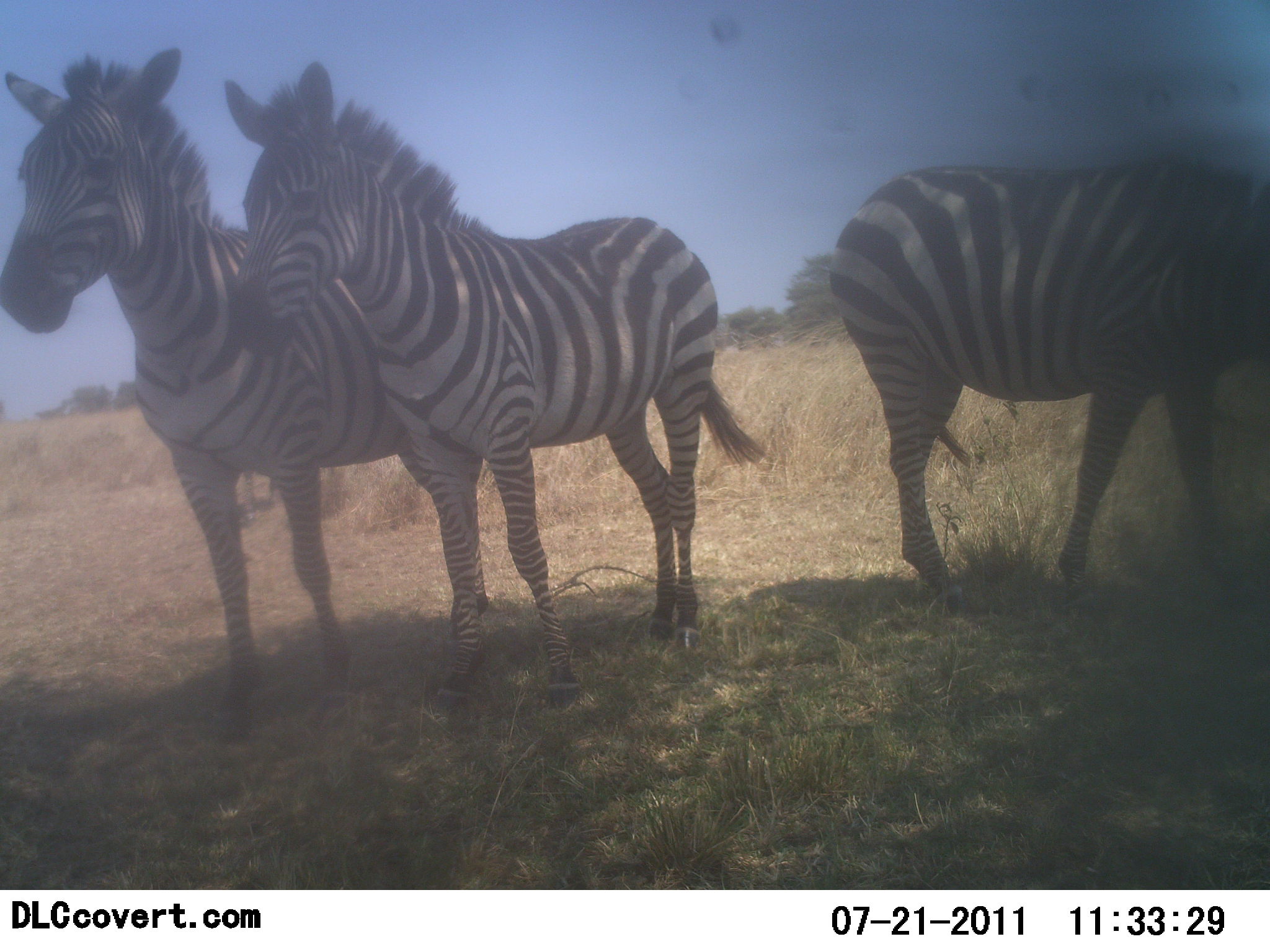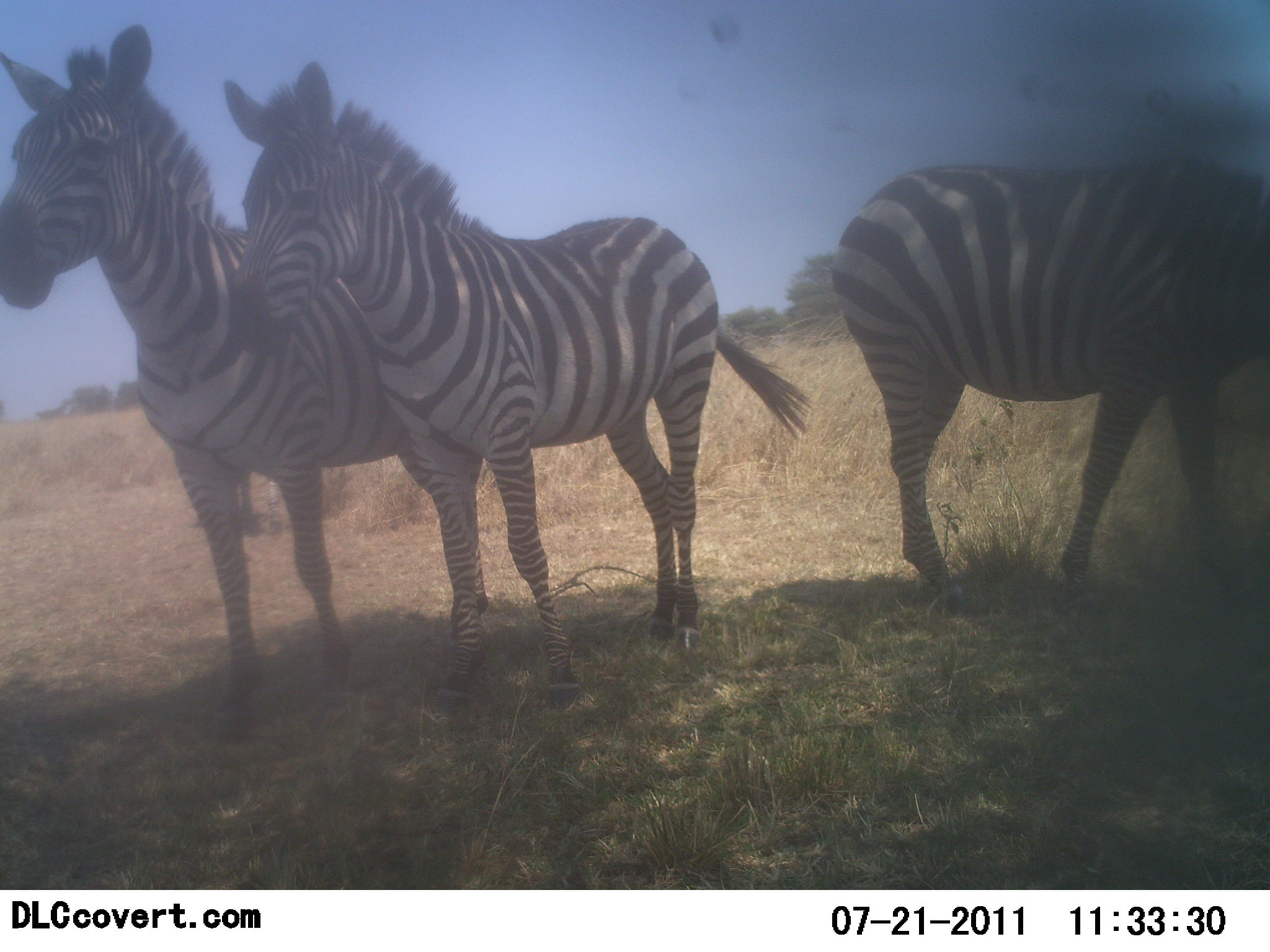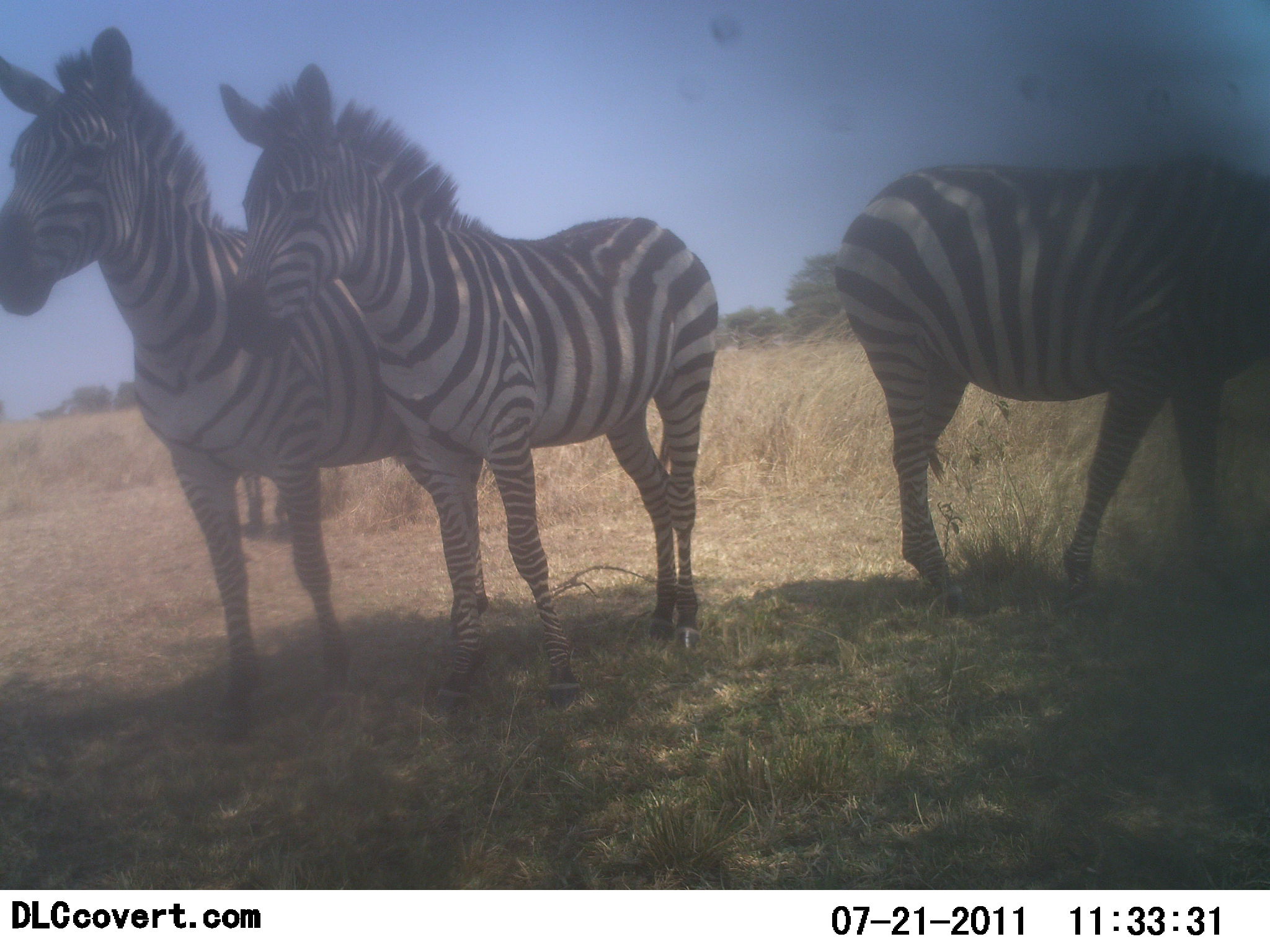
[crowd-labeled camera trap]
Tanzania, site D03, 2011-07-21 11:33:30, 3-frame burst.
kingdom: Animalia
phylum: Chordata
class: Mammalia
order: Perissodactyla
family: Equidae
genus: Equus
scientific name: Equus quagga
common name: plains zebra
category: zebra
Zebra (plains zebra) (Equus quagga), count 3. Behavior (volunteer vote fractions): standing 100%, resting 0%, moving 20%, interacting 0%. Young present (vote fraction): 0%. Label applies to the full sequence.